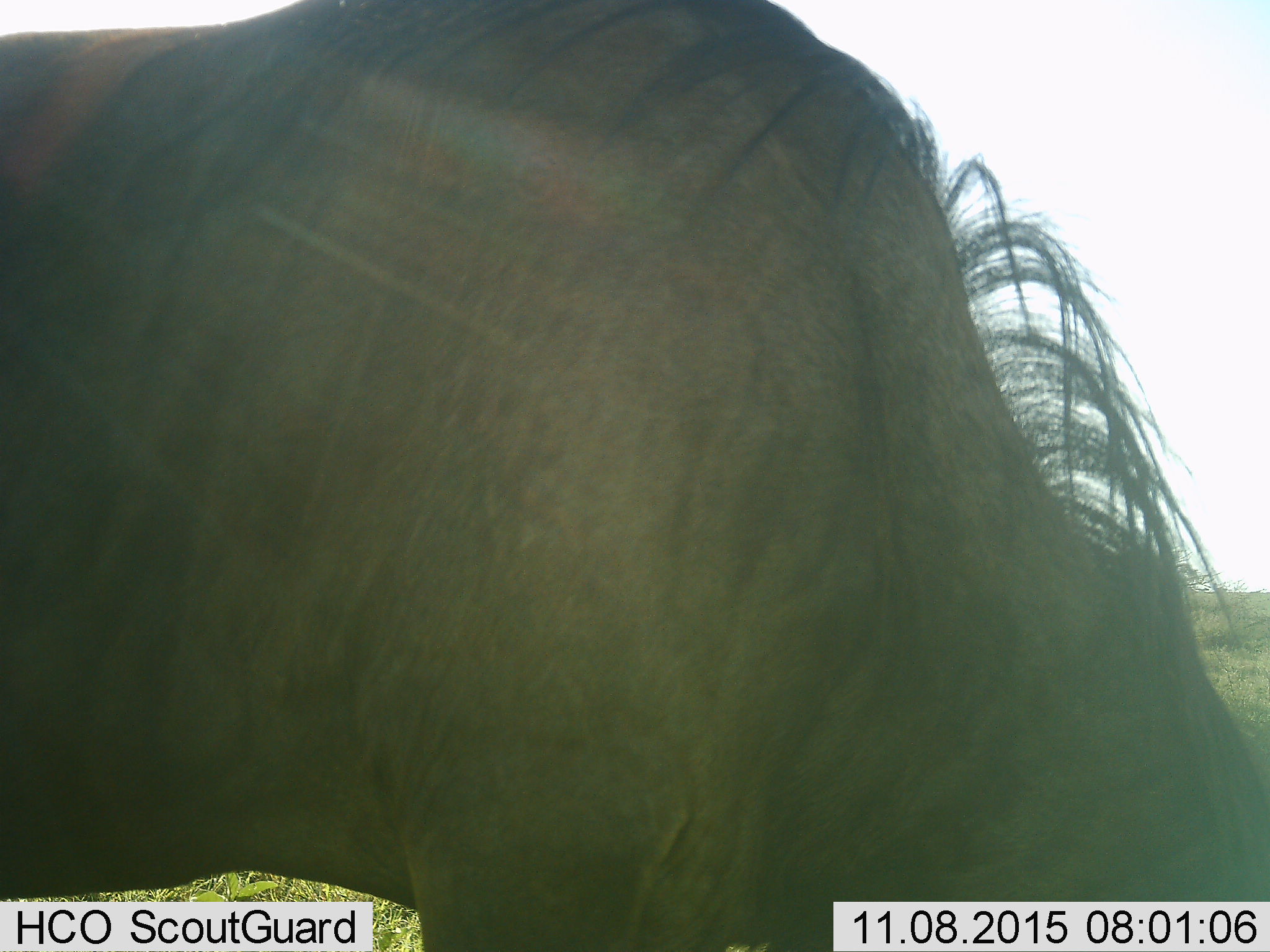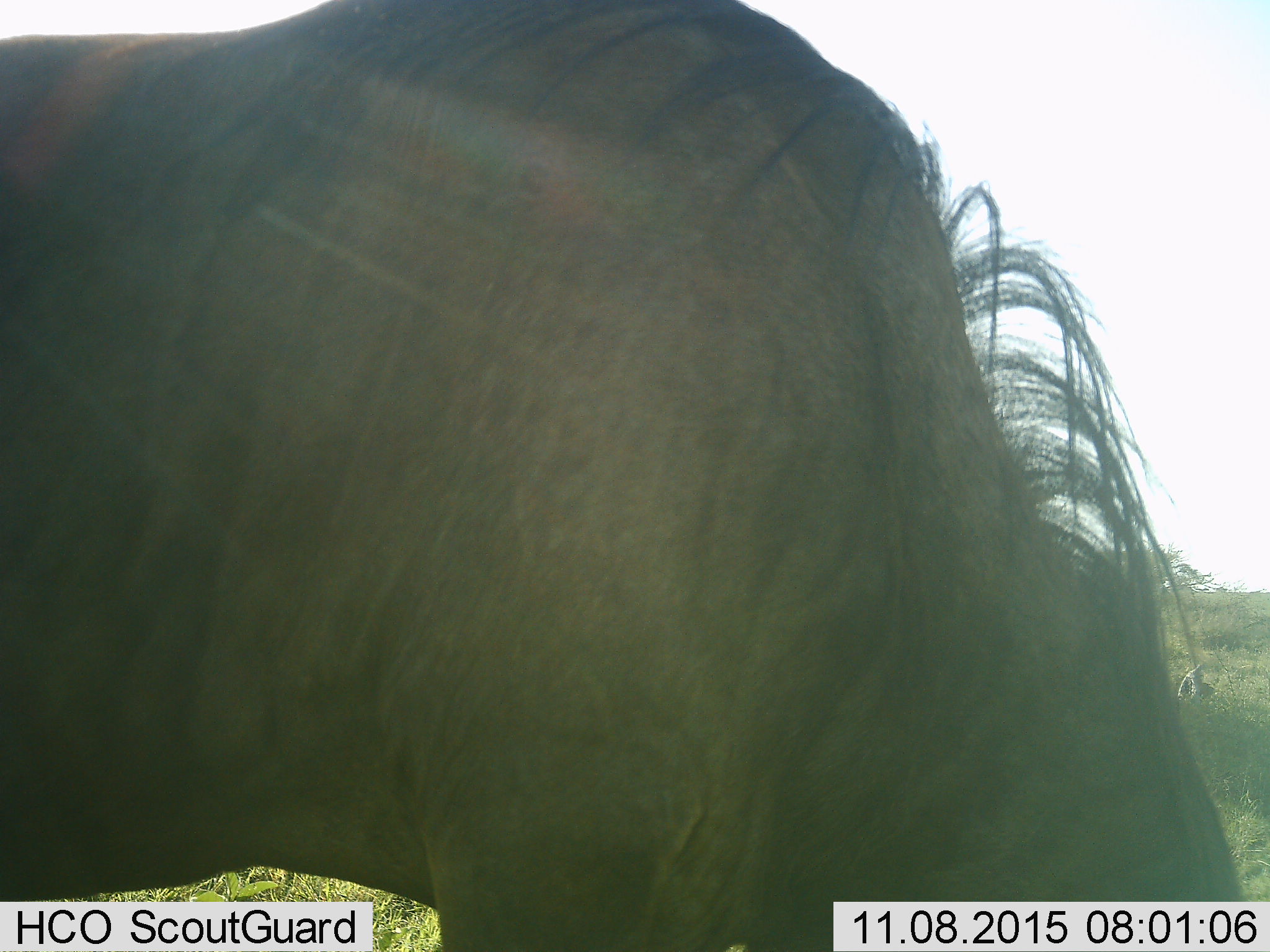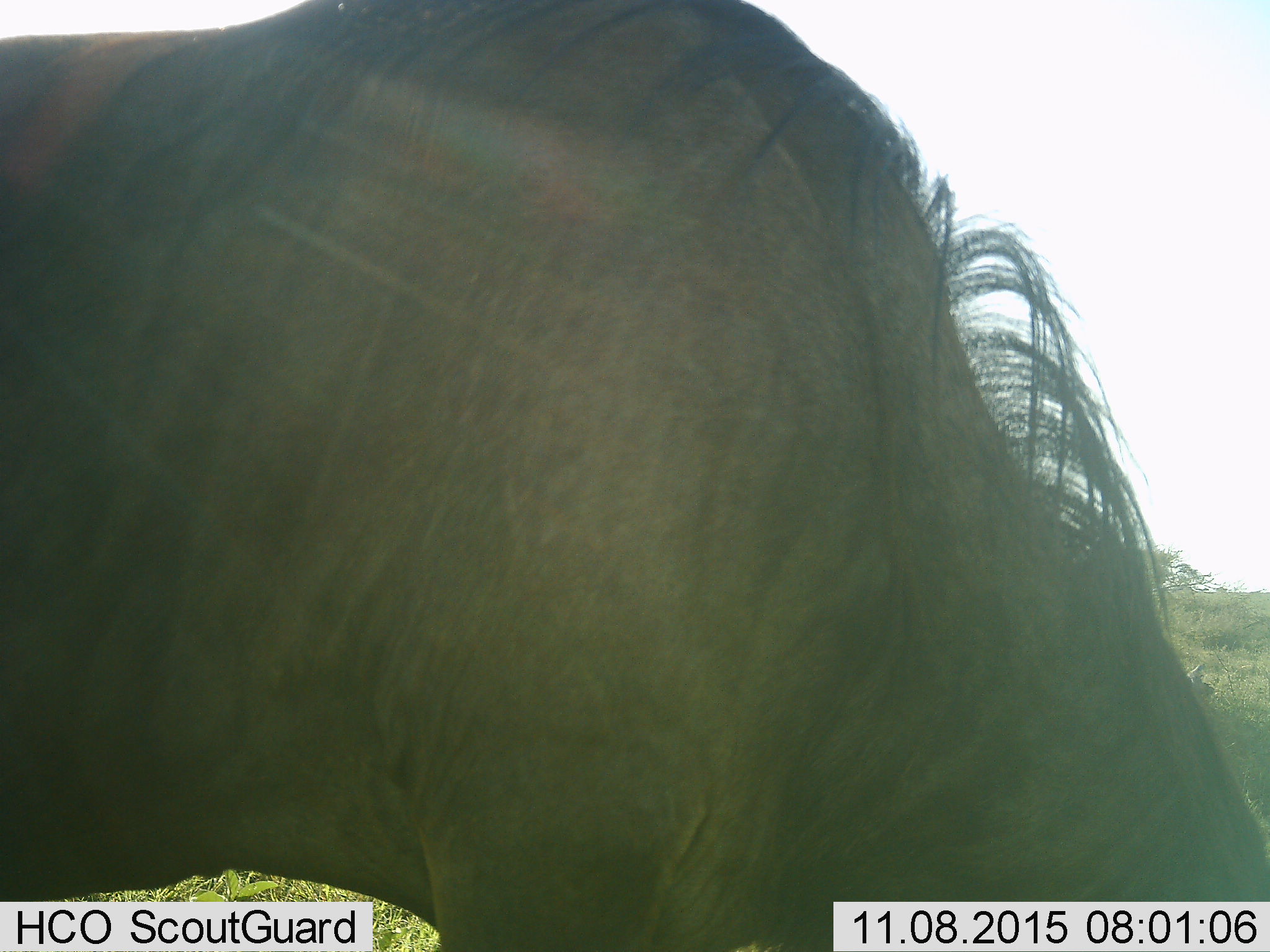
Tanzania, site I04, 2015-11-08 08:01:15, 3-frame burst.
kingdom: Animalia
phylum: Chordata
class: Mammalia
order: Artiodactyla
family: Bovidae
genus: Connochaetes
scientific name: Connochaetes taurinus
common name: blue wildebeest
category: wildebeest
Wildebeest (blue wildebeest) (Connochaetes taurinus), count 1. Behavior (volunteer vote fractions): standing 44%, resting 11%, moving 0%, interacting 0%. Young present (vote fraction): 0%. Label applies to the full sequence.